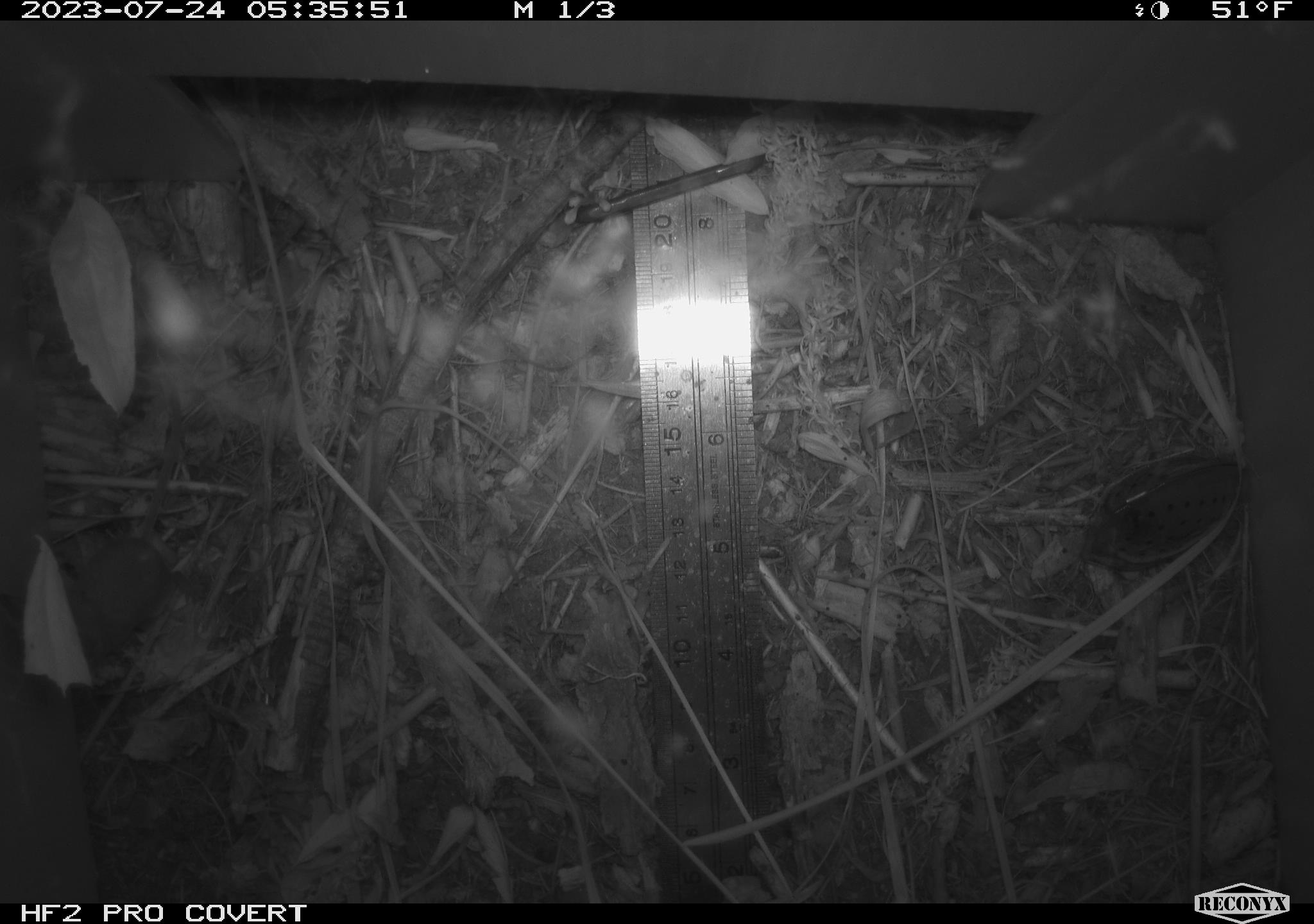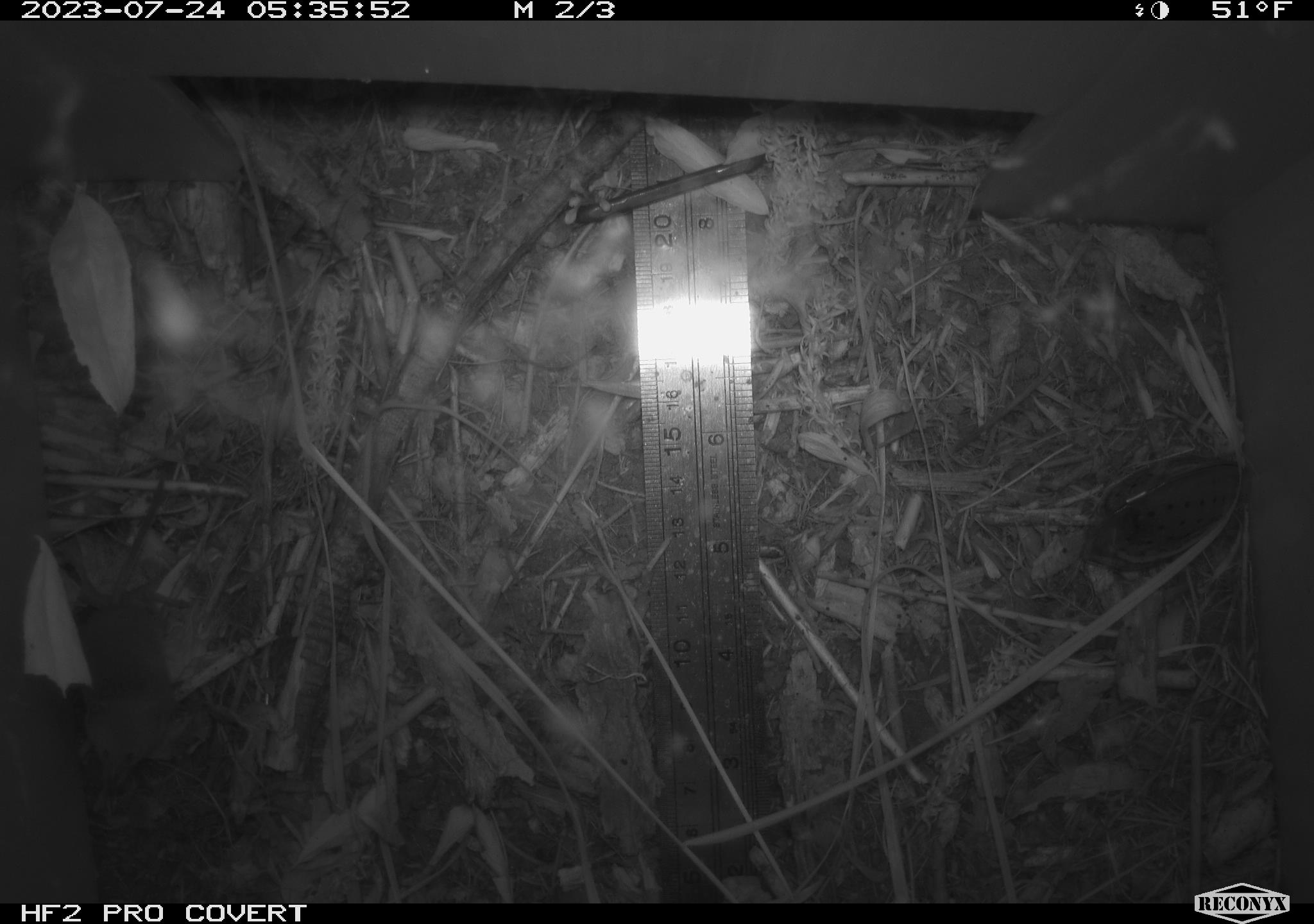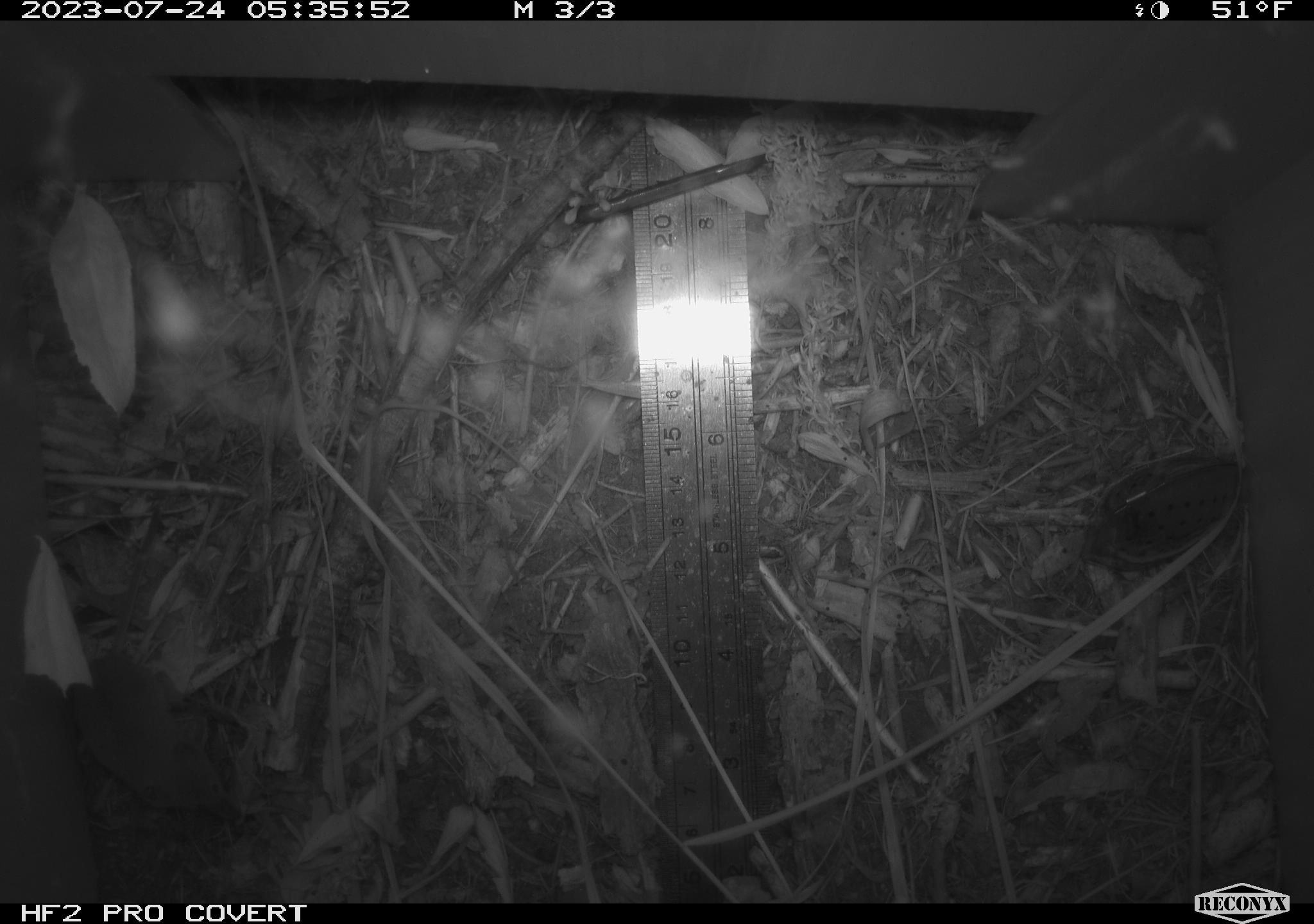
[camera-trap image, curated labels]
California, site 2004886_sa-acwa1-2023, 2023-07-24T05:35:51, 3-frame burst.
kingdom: Animalia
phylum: Chordata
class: Mammalia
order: Eulipotyphla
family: Soricidae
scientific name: Soricidae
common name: shrews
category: soricidae family